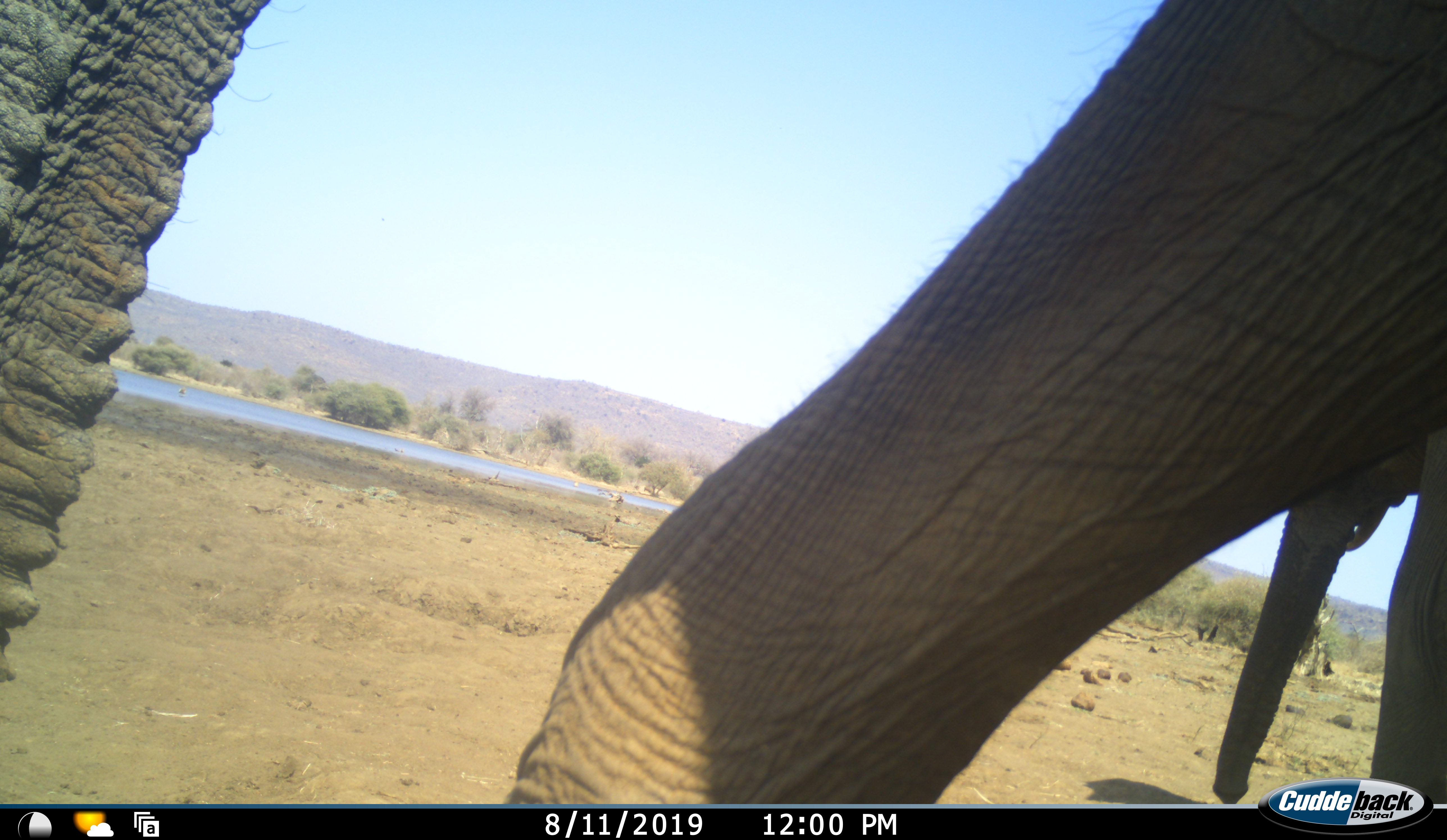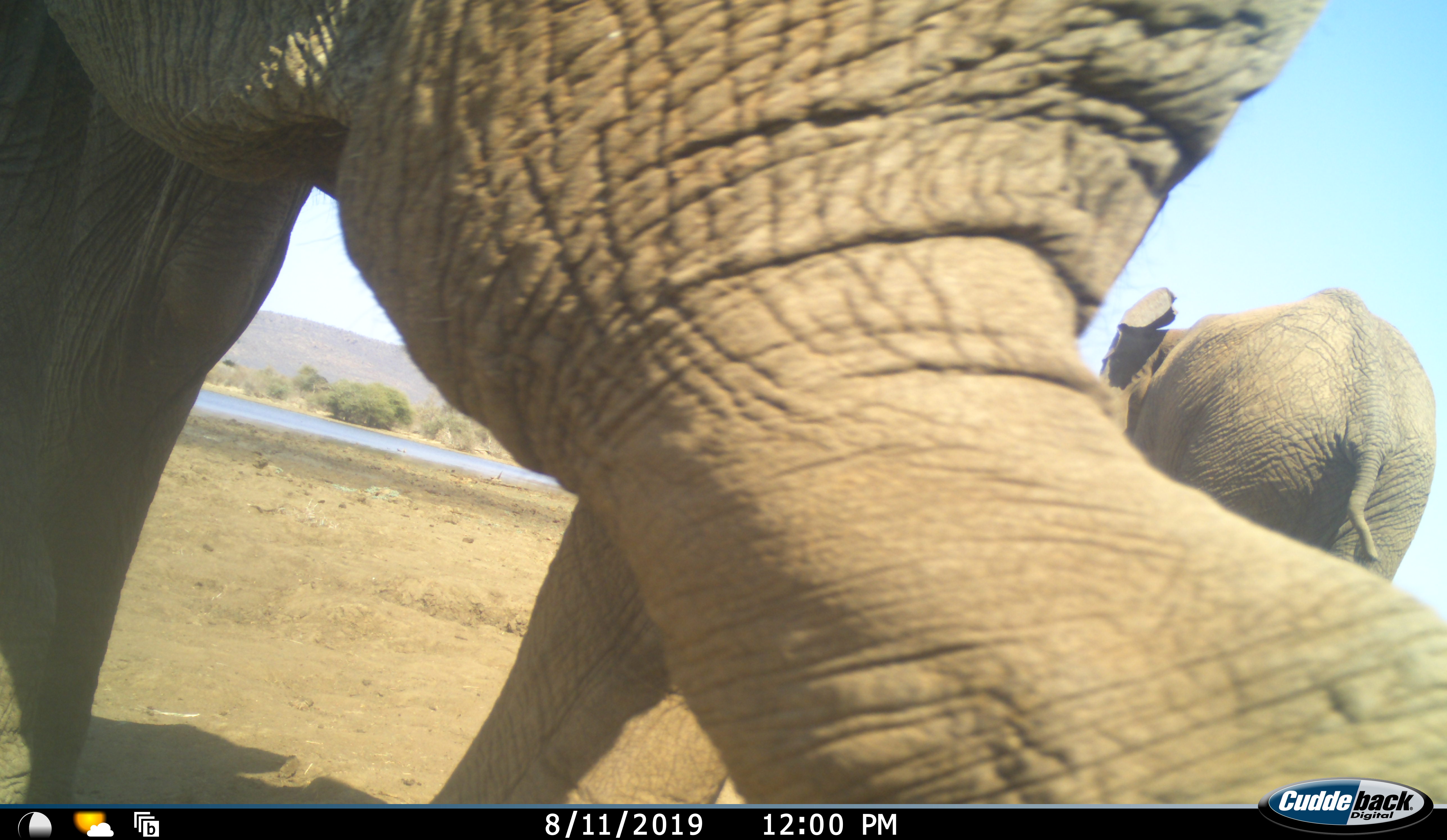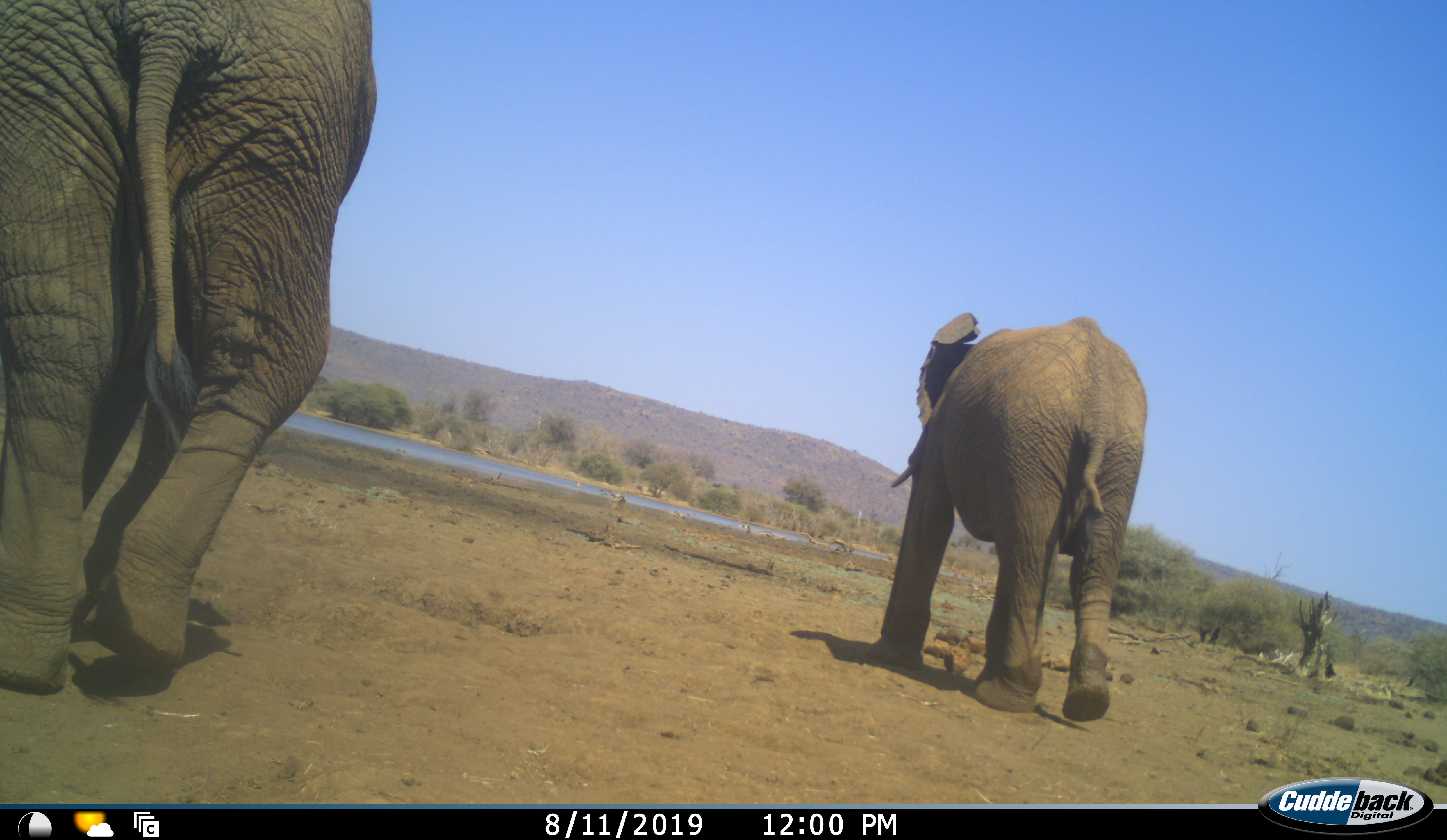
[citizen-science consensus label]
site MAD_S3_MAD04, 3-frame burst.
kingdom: Animalia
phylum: Chordata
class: Mammalia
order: Proboscidea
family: Elephantidae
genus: Loxodonta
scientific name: Loxodonta africana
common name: african bush elephant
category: elephant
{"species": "elephant (african bush elephant) (Loxodonta africana)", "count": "2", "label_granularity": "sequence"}